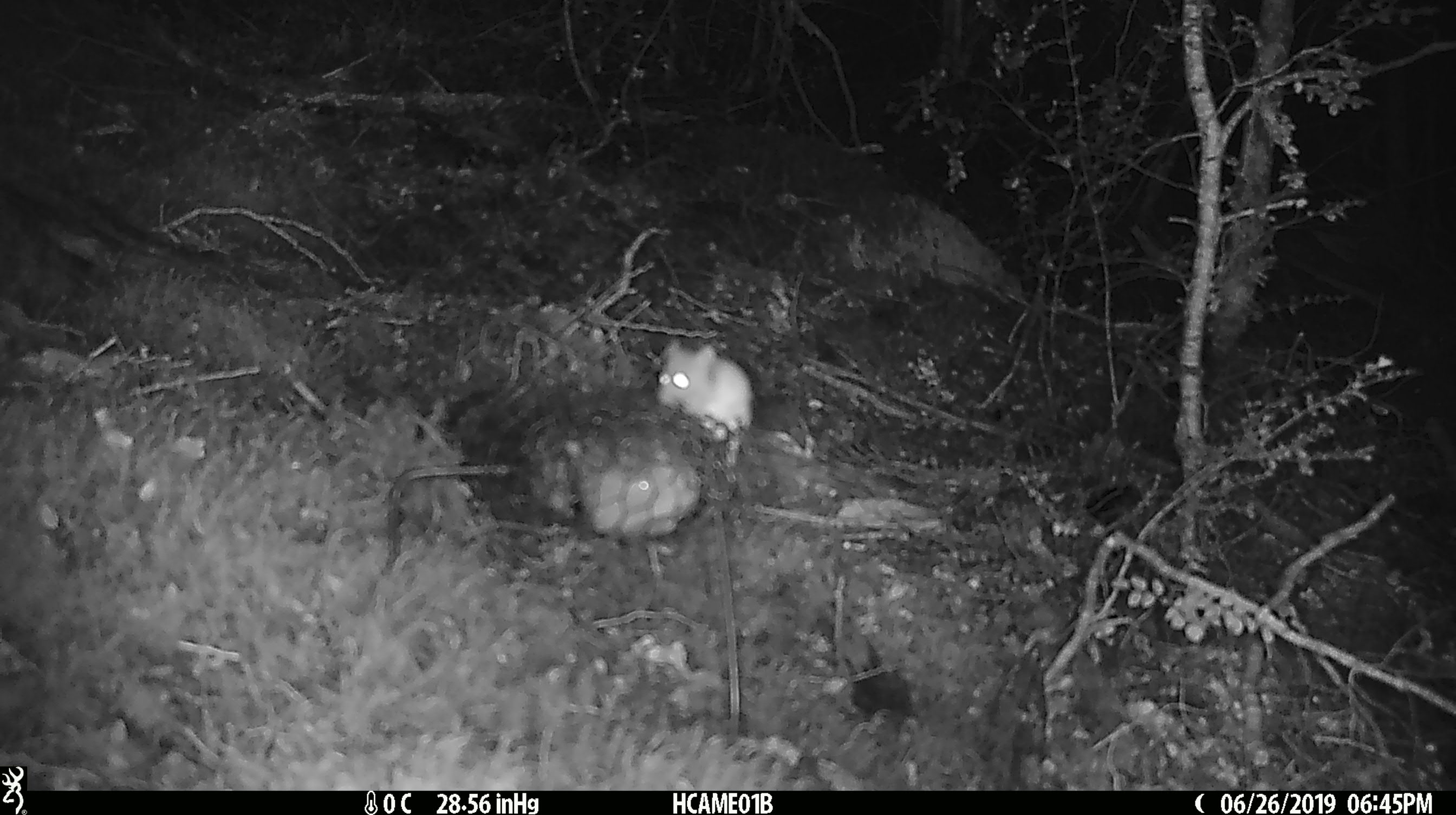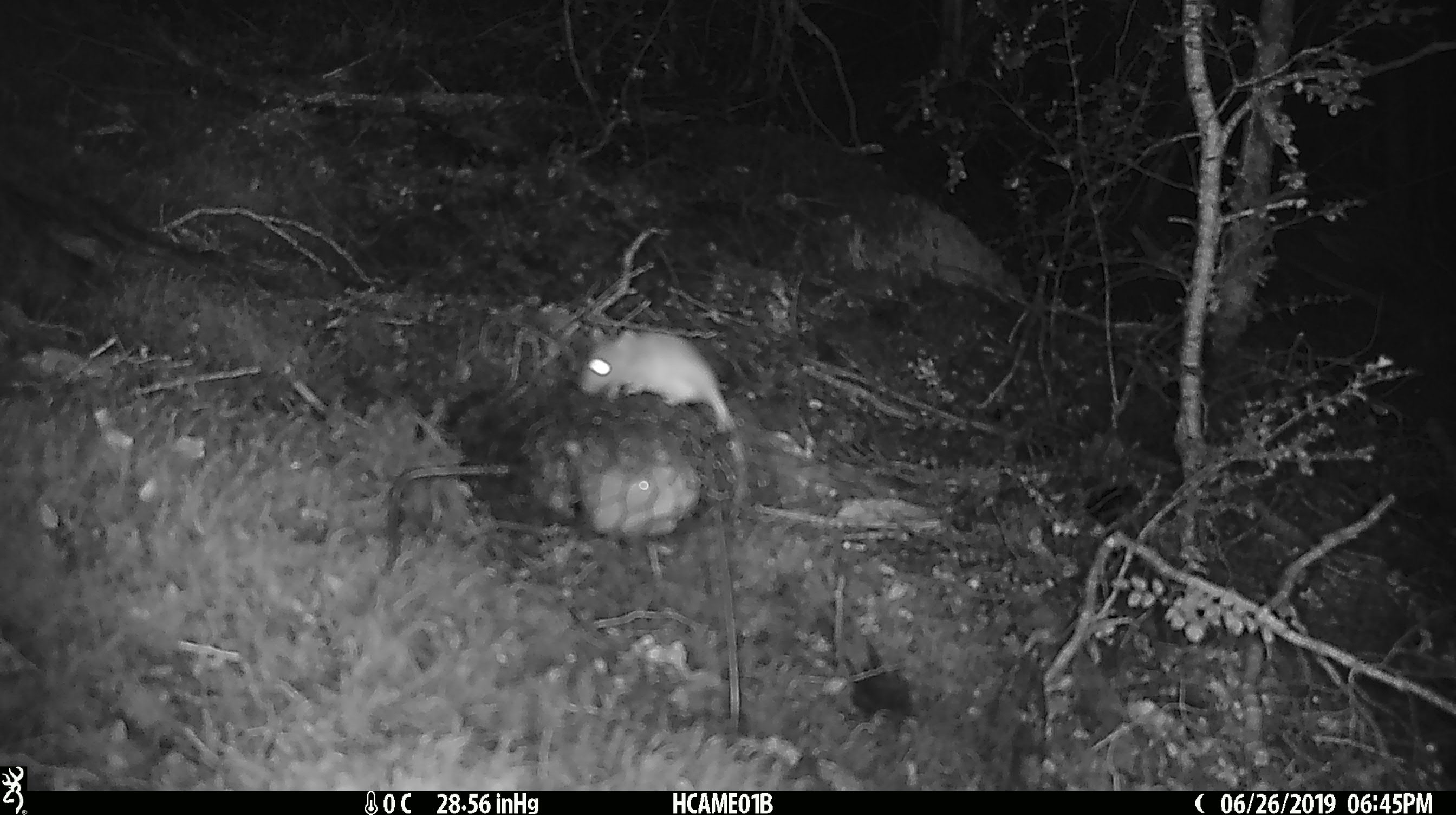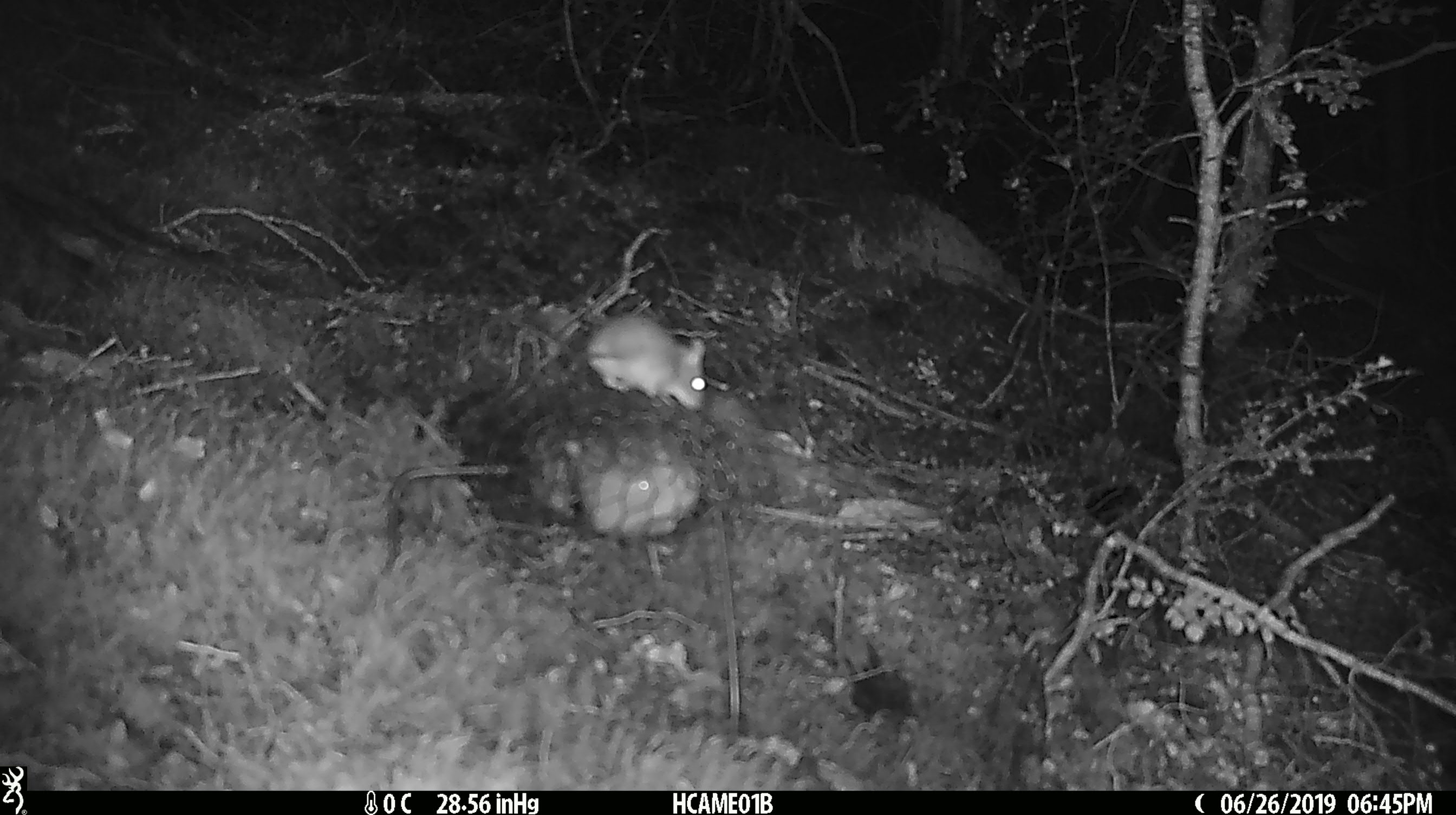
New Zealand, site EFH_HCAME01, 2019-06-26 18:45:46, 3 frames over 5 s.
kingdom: Animalia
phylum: Chordata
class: Mammalia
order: Rodentia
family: Muridae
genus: Mus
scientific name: Mus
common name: mouse